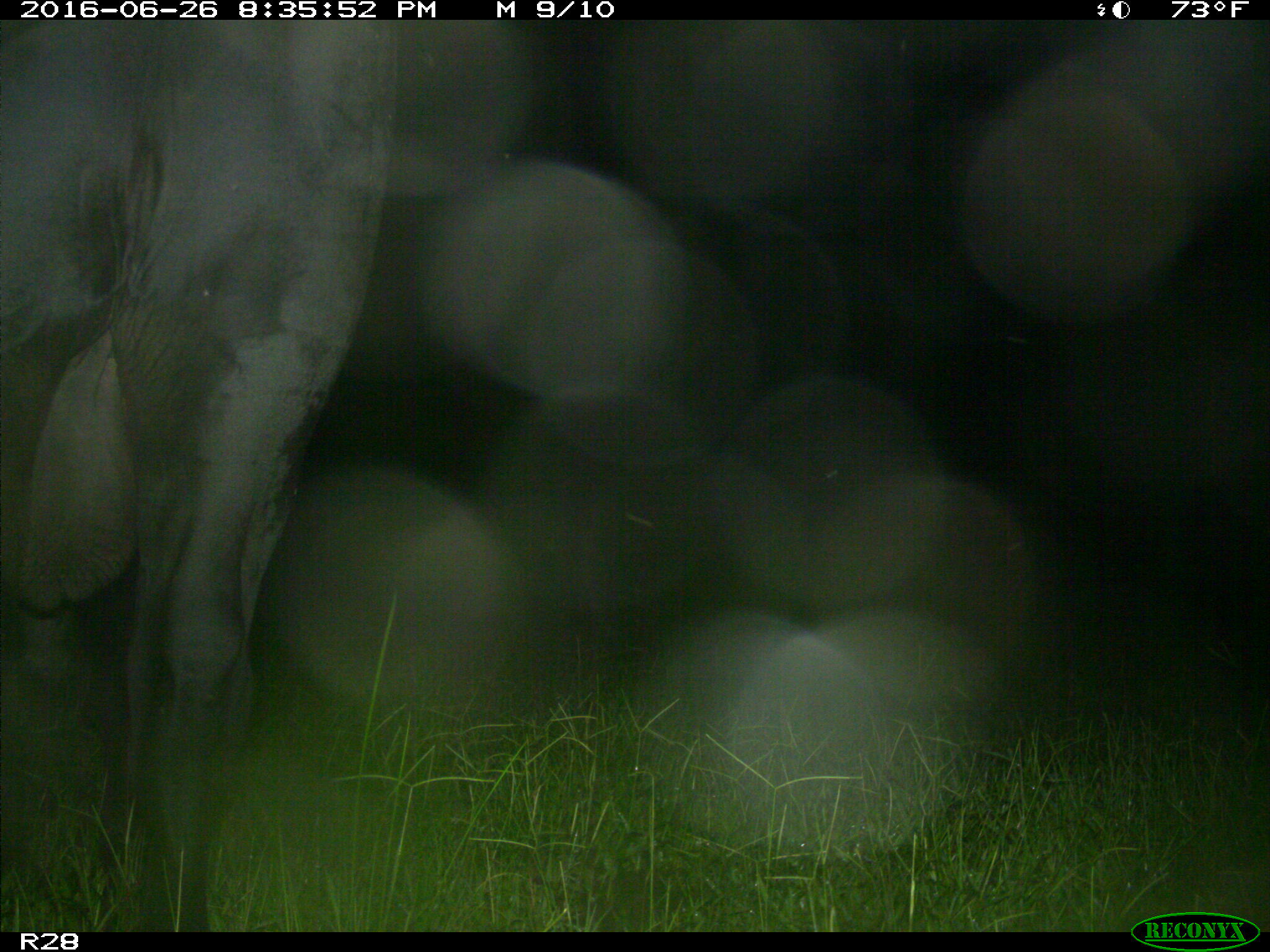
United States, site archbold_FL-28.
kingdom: Animalia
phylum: Chordata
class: Mammalia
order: Artiodactyla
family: Bovidae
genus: Bos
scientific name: Bos taurus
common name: domestic cow